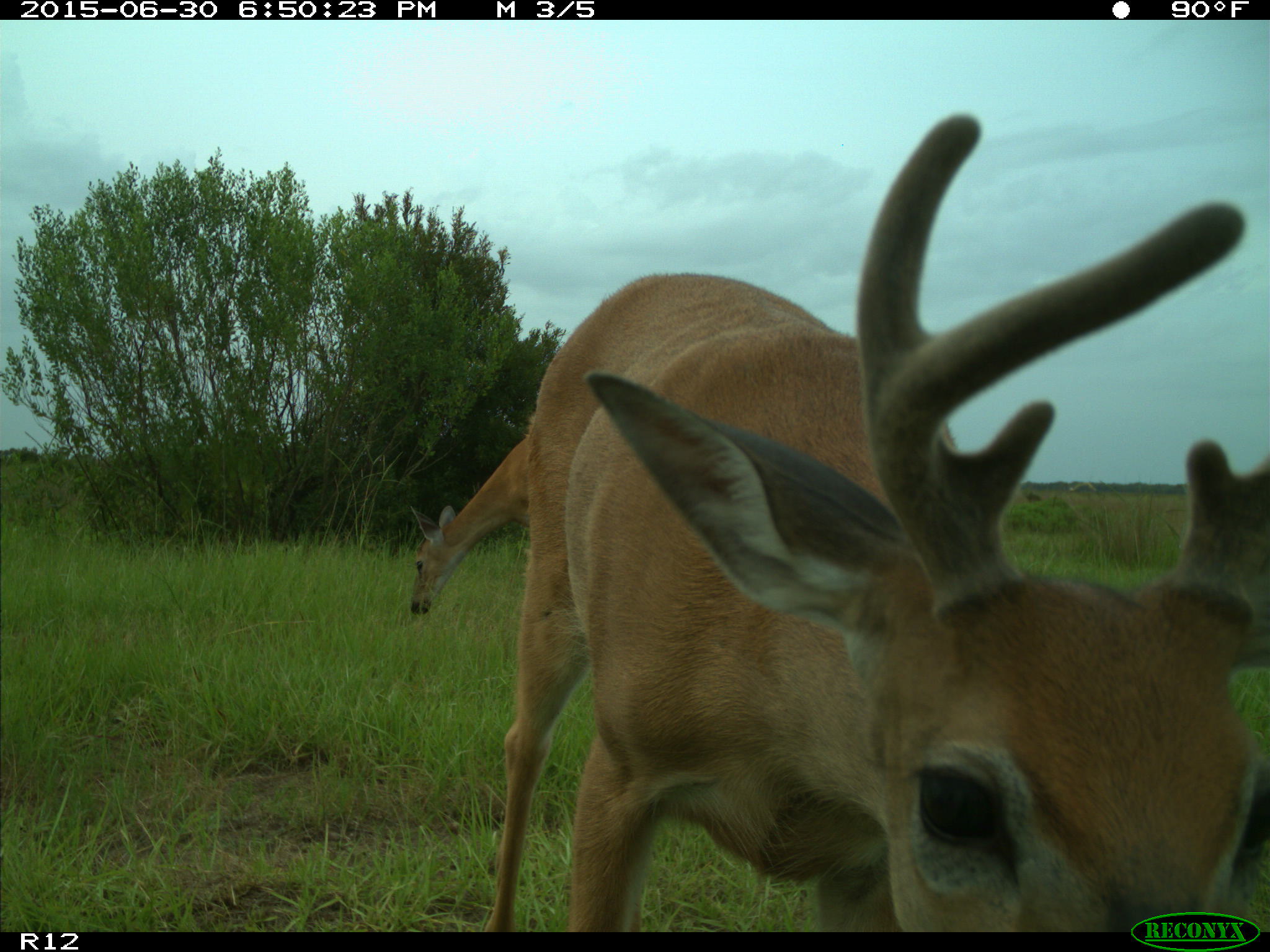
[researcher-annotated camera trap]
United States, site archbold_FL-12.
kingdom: Animalia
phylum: Chordata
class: Mammalia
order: Artiodactyla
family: Cervidae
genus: Odocoileus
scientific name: Odocoileus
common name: deer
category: unidentified deer